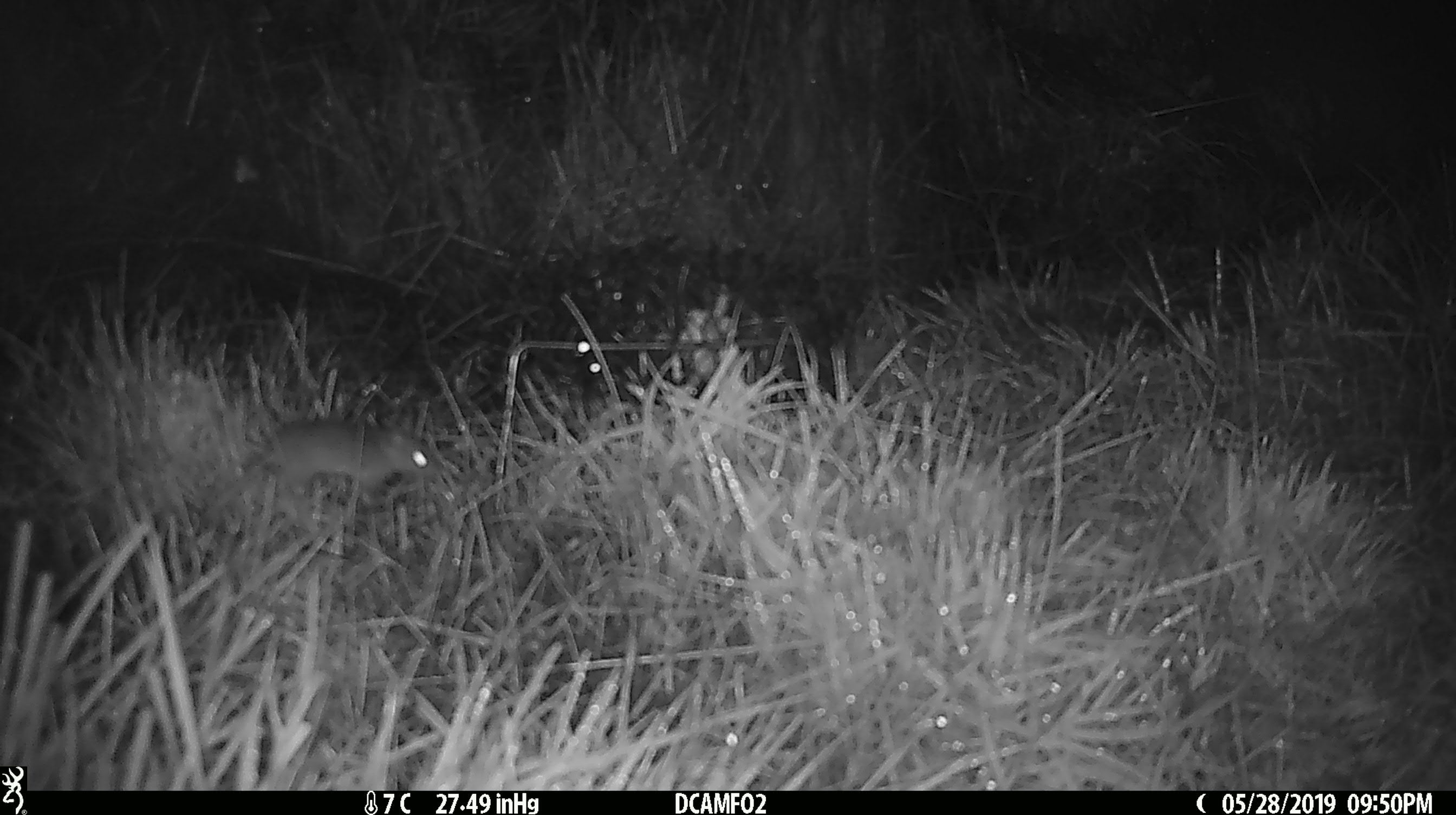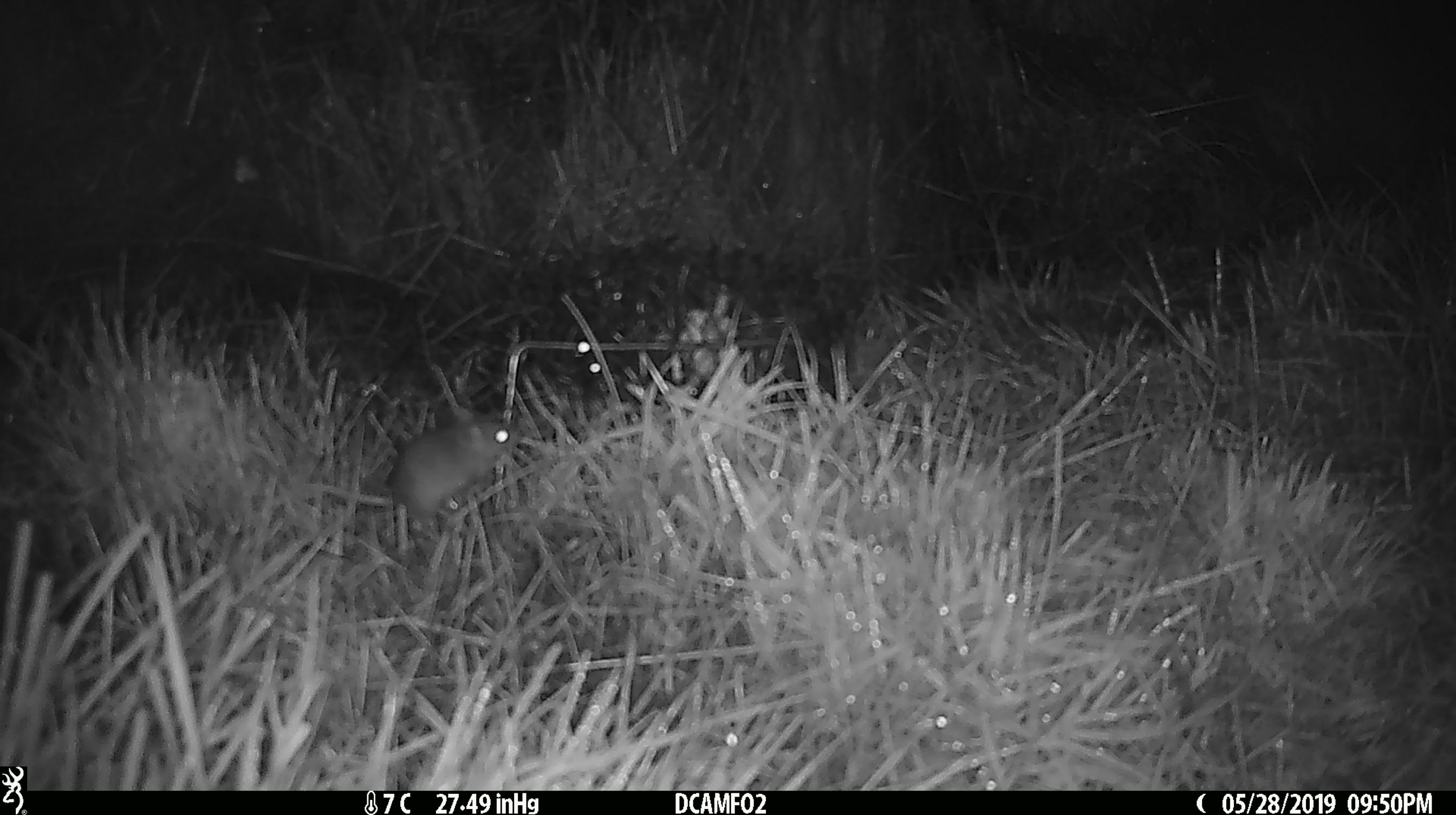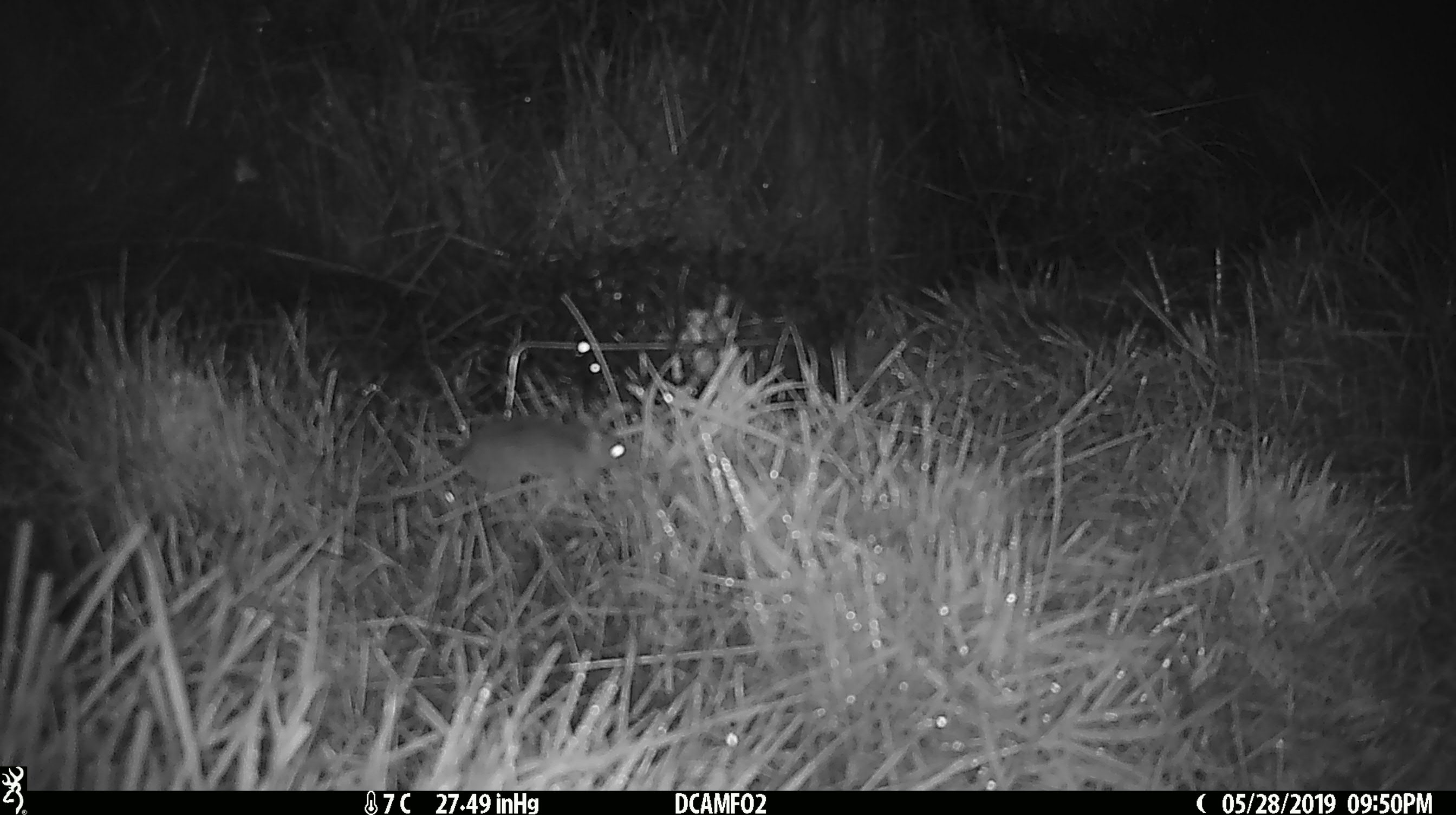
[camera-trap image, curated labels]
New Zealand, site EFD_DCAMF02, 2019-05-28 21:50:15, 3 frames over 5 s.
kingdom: Animalia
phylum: Chordata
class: Mammalia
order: Rodentia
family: Muridae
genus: Mus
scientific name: Mus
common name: mouse